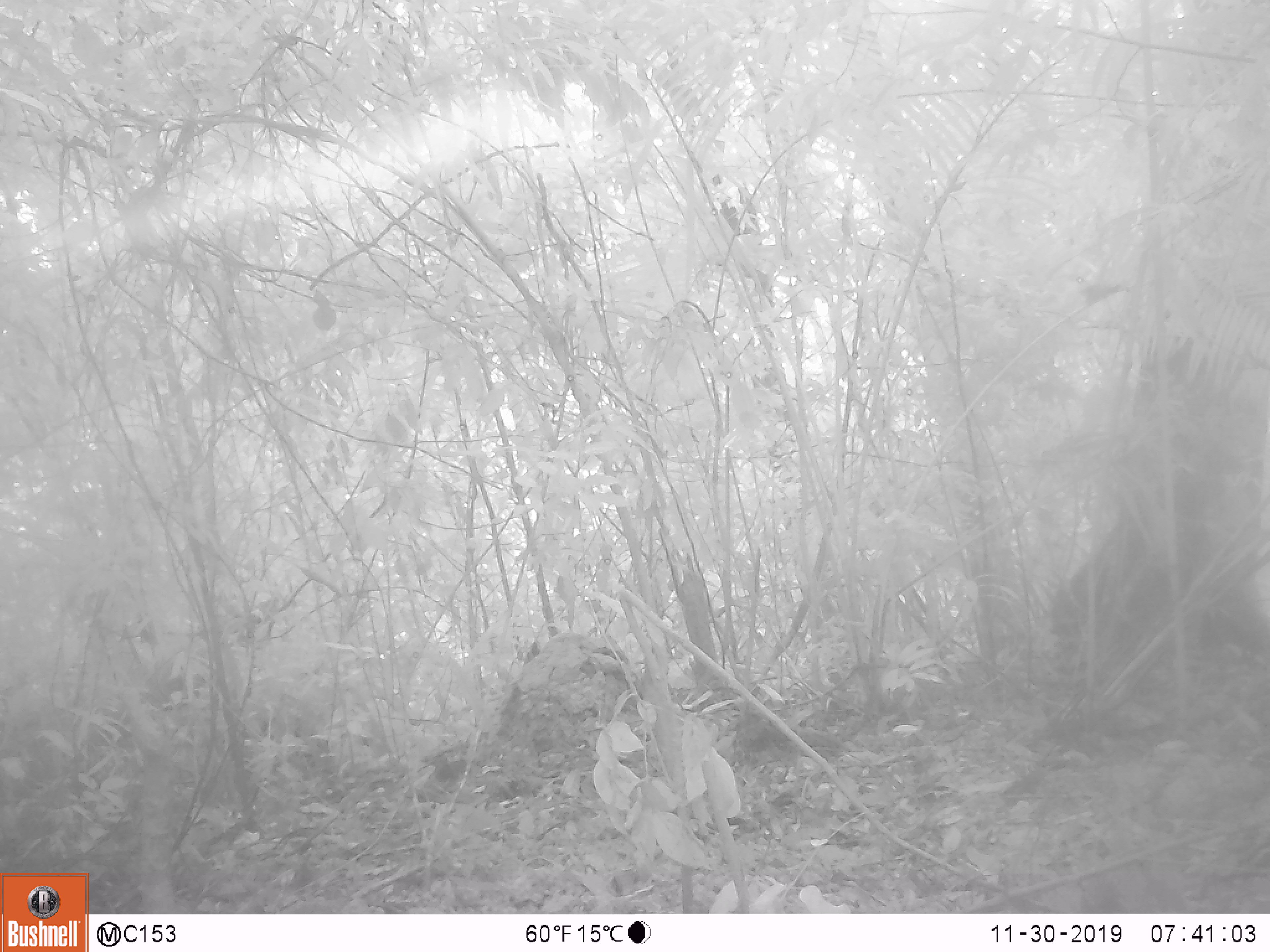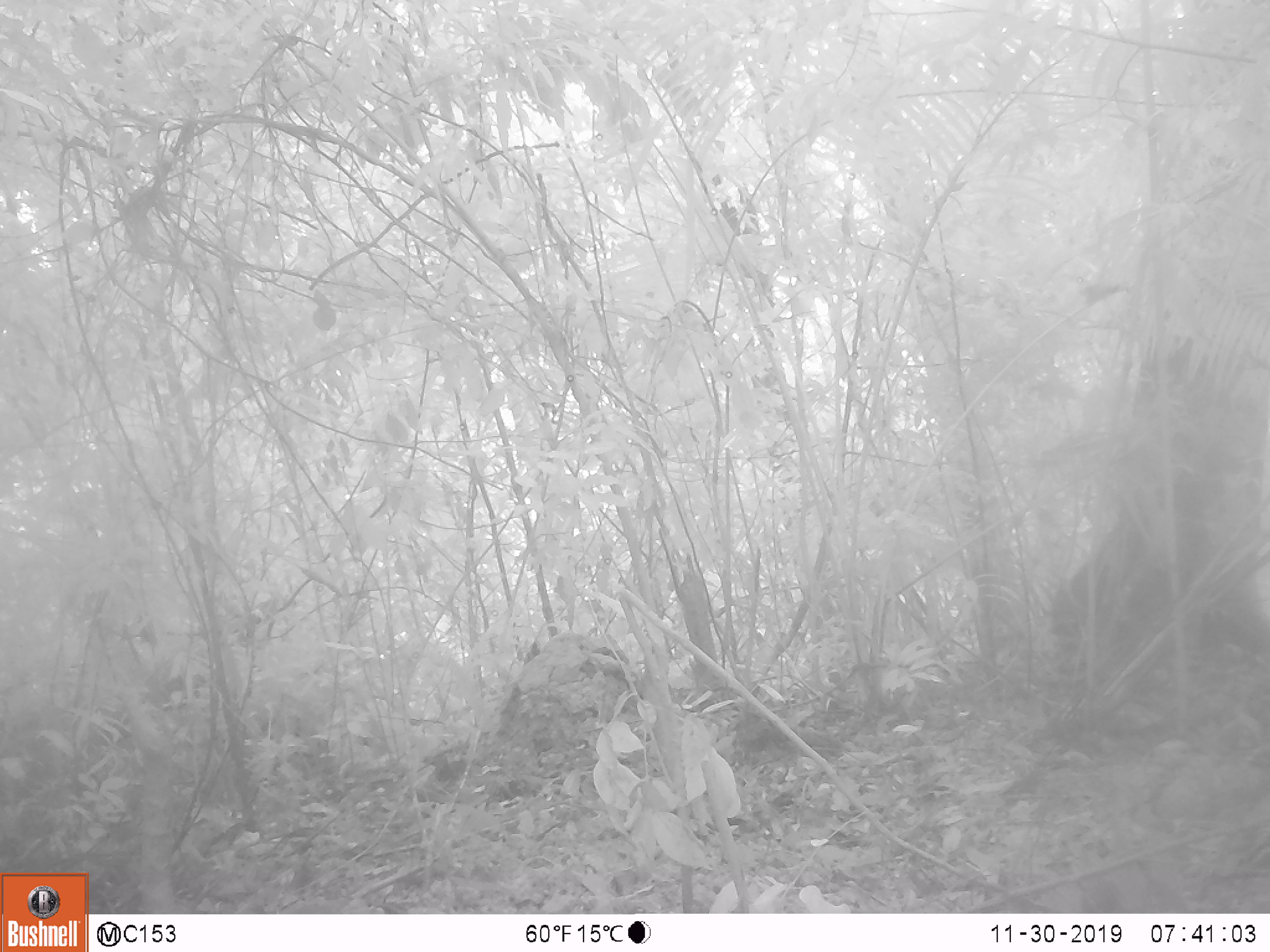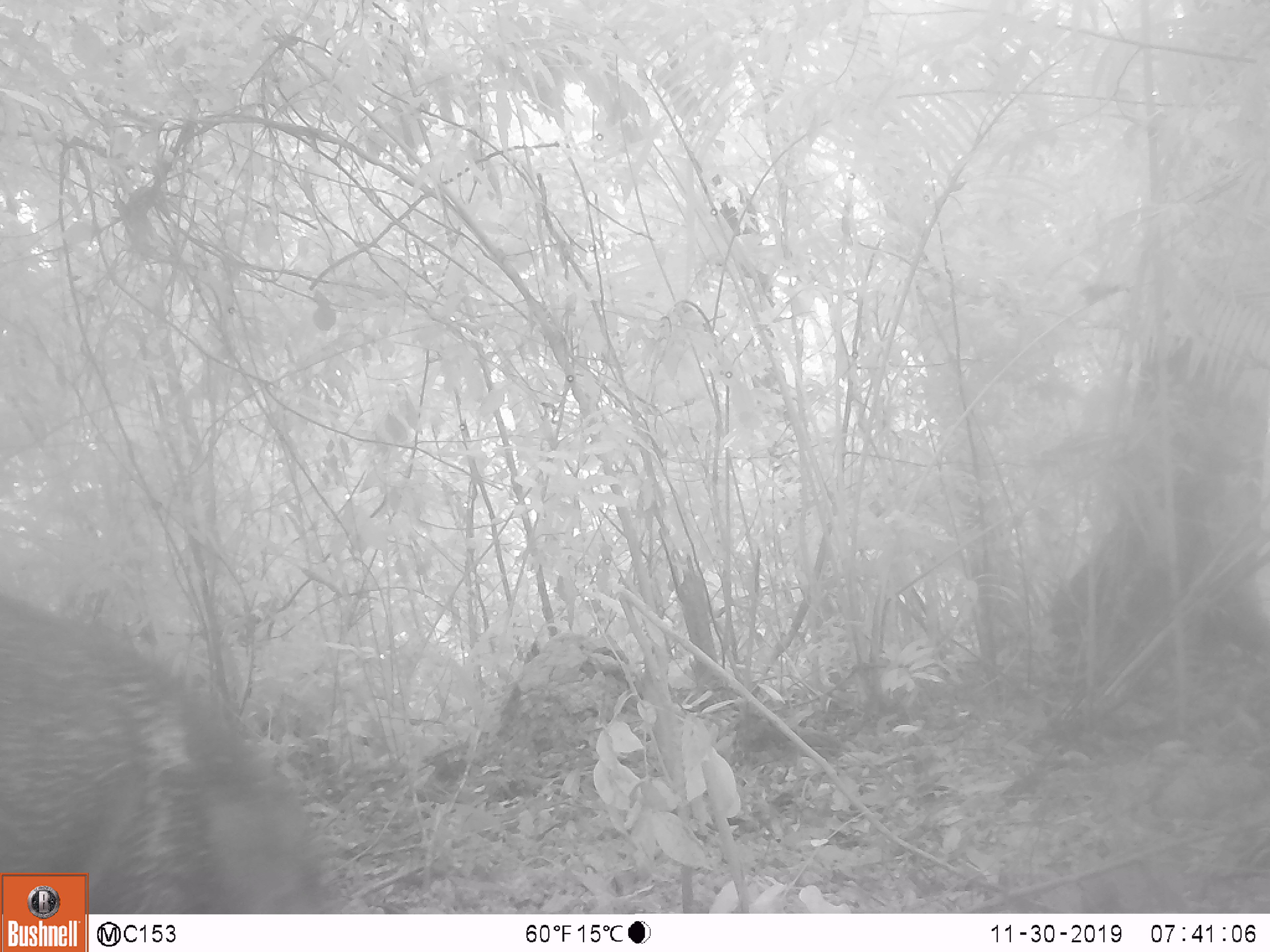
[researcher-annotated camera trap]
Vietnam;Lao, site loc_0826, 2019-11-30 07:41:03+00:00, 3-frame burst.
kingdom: Animalia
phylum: Chordata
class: Mammalia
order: Artiodactyla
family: Suidae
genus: Sus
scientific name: Sus scrofa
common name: eurasian wild pig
Eurasian wild pig (Sus scrofa). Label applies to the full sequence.